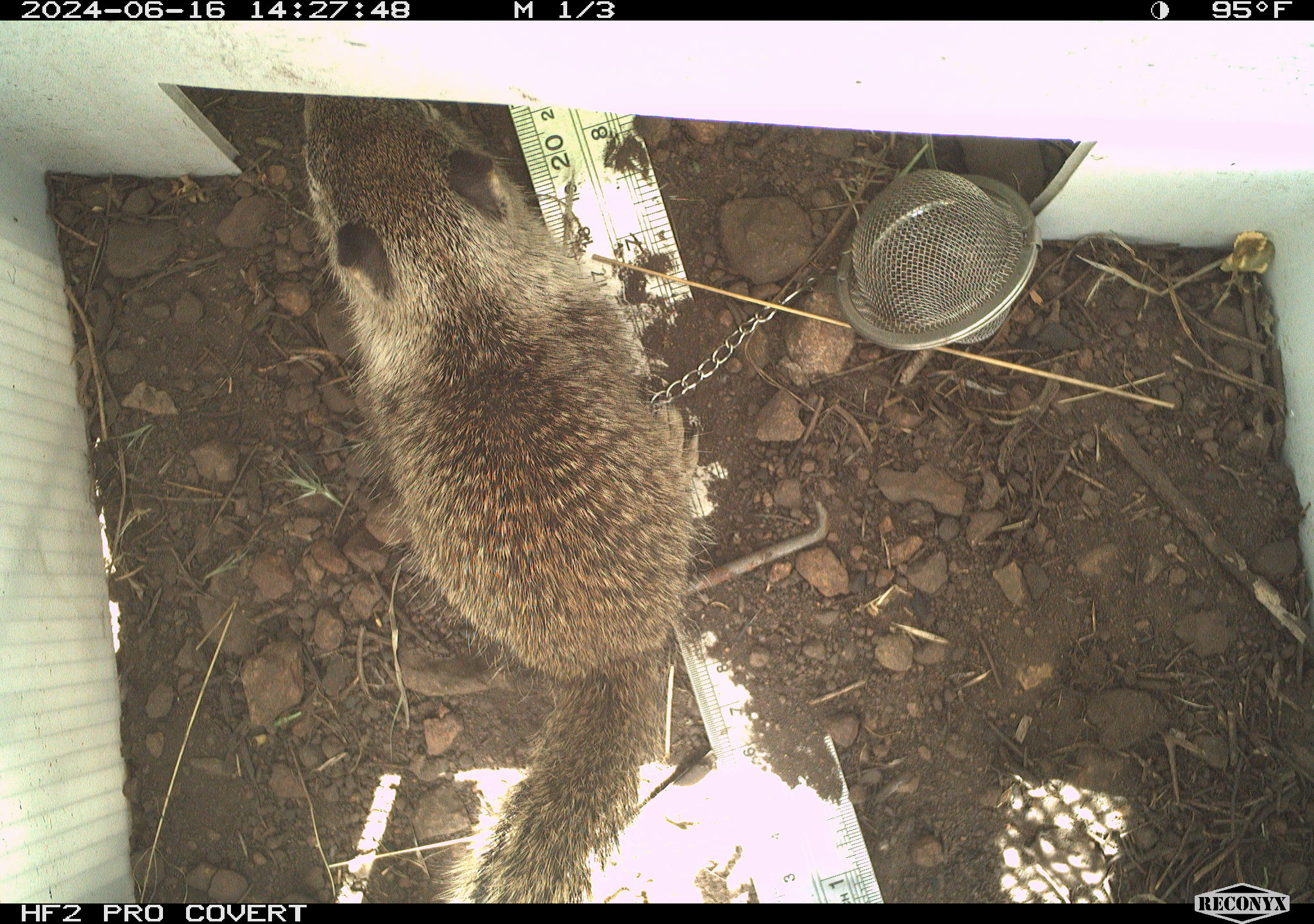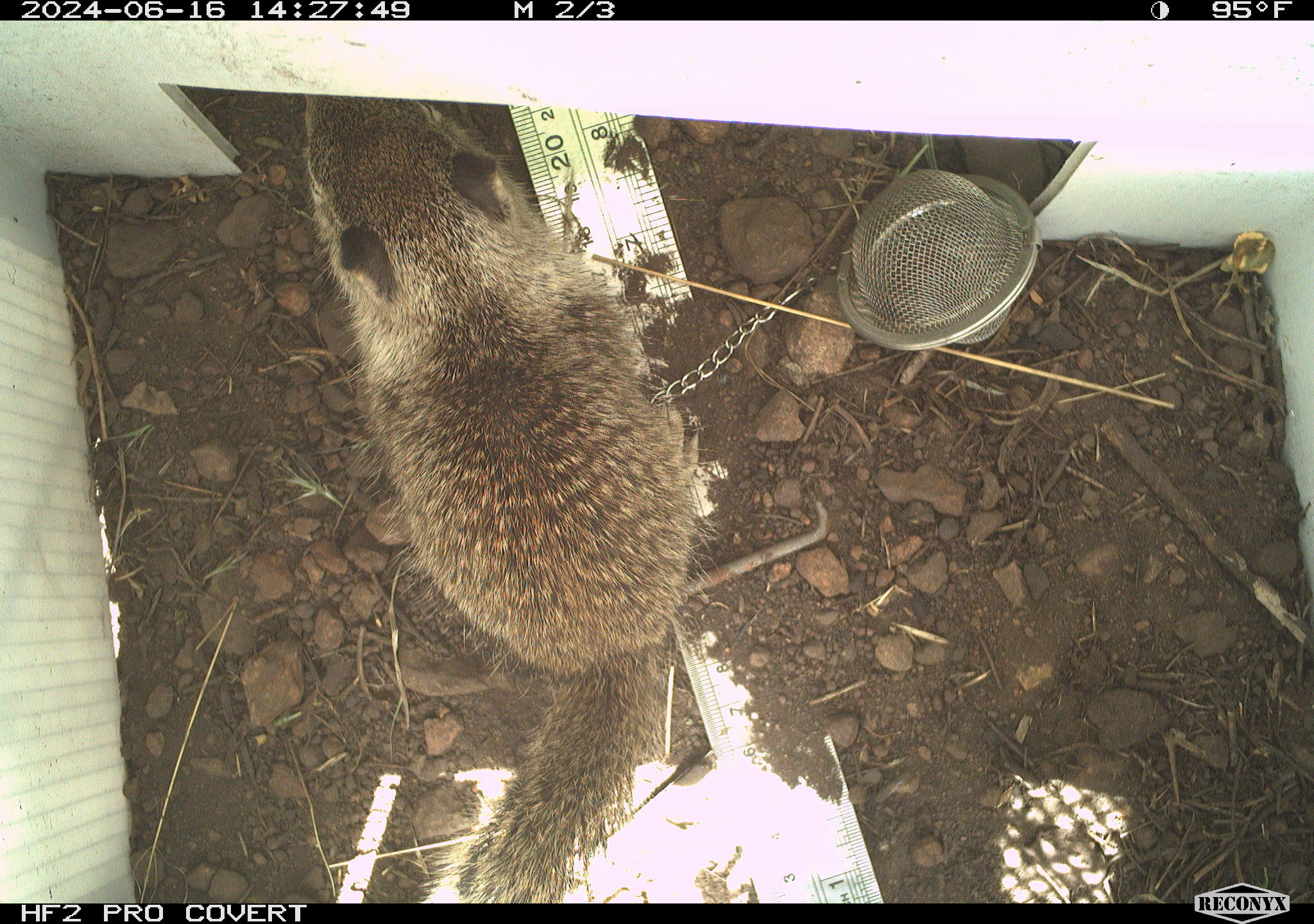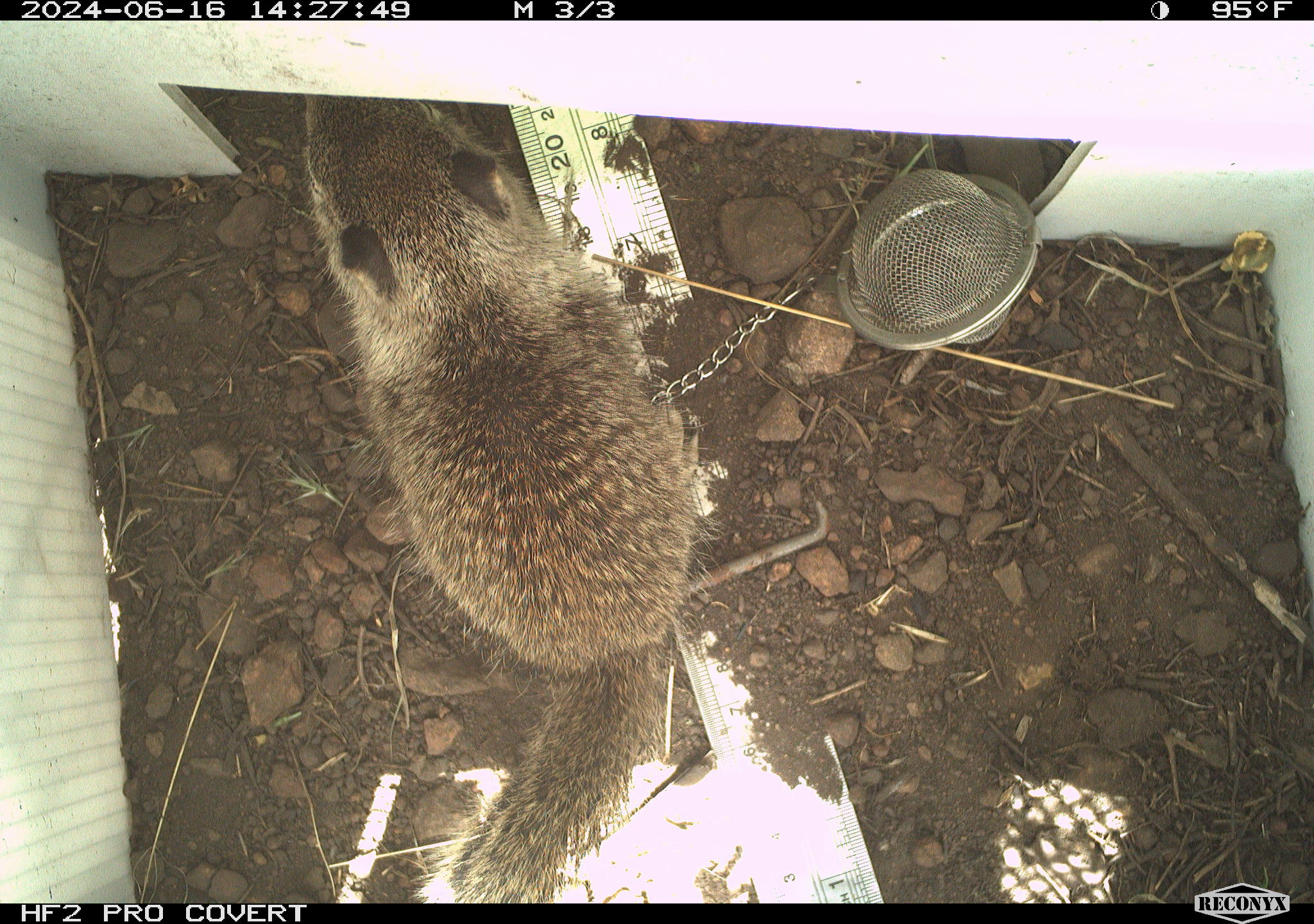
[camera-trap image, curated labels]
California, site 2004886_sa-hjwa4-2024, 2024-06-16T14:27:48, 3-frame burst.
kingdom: Animalia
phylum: Chordata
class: Mammalia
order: Rodentia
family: Sciuridae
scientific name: Sciuridae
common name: squirrels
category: sciuridae family